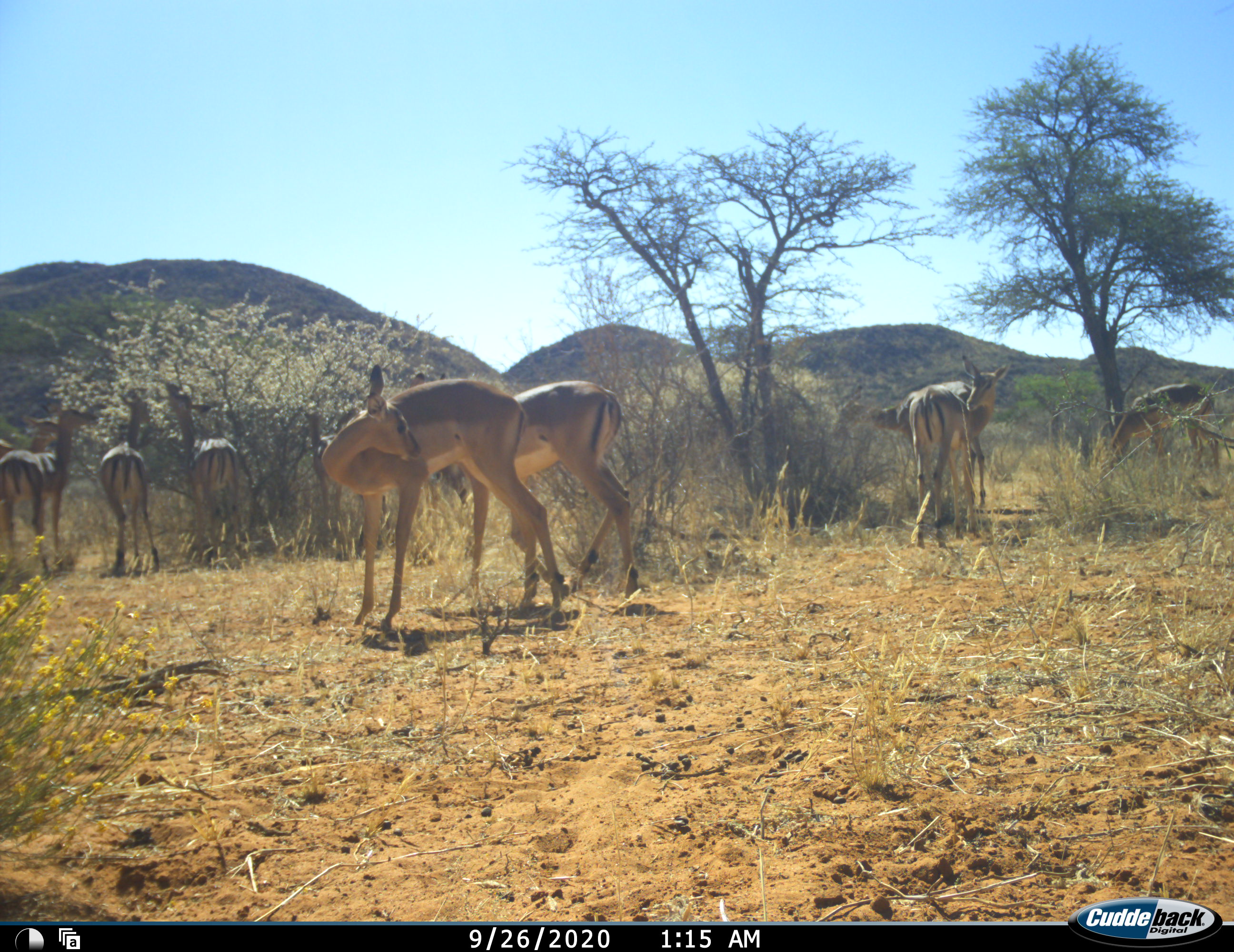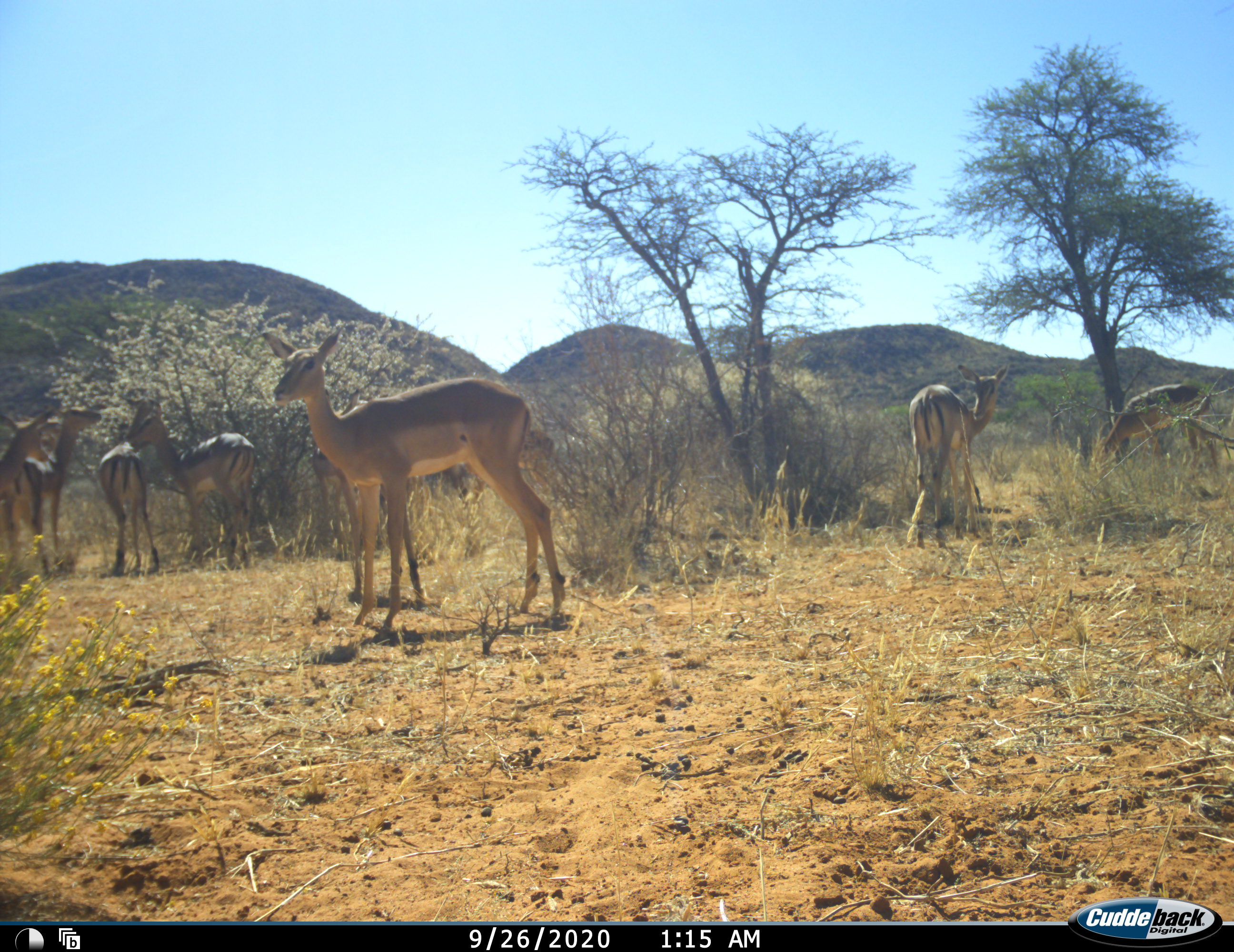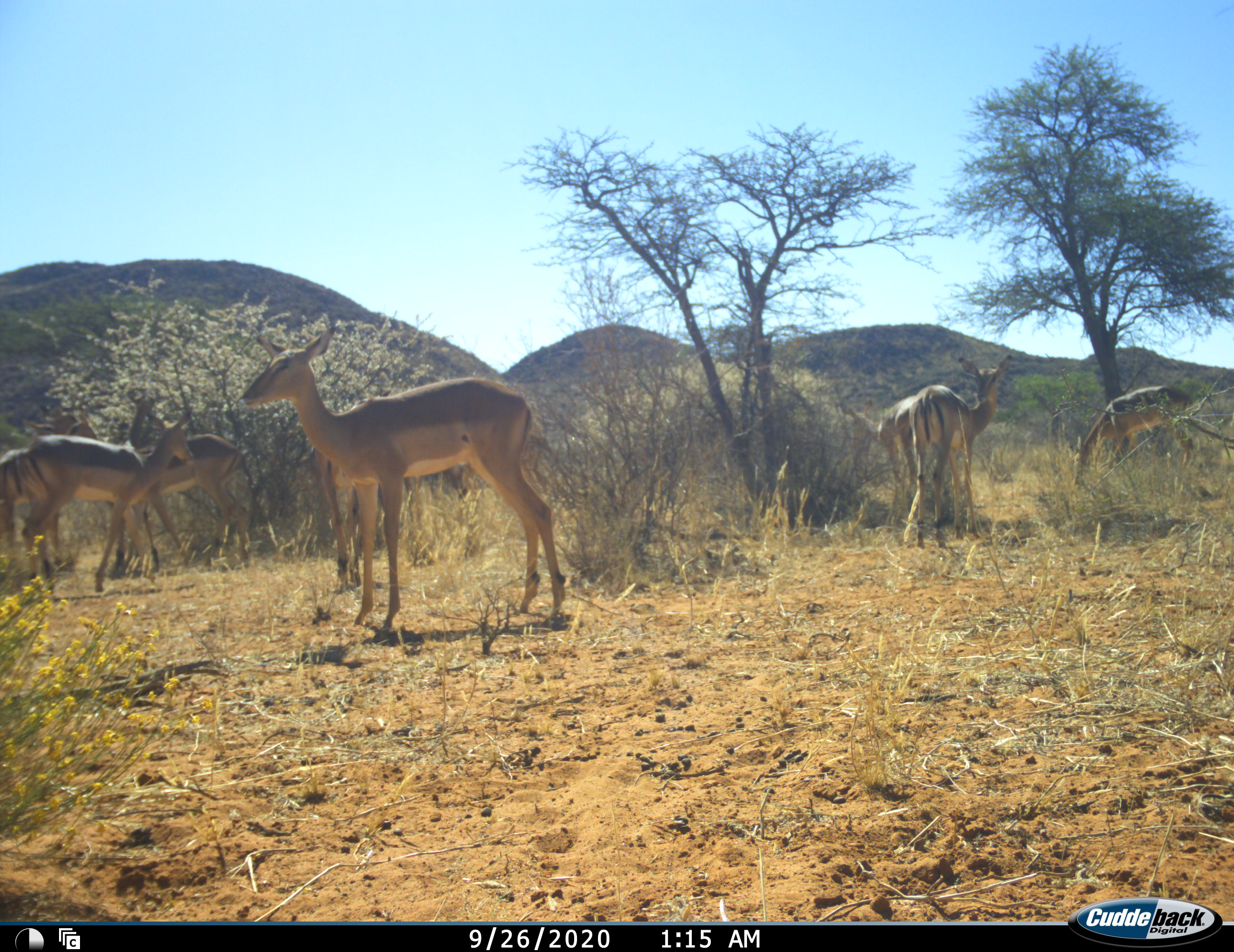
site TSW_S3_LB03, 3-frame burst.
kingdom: Animalia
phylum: Chordata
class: Mammalia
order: Artiodactyla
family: Bovidae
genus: Aepyceros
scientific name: Aepyceros melampus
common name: impala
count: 10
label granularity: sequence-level